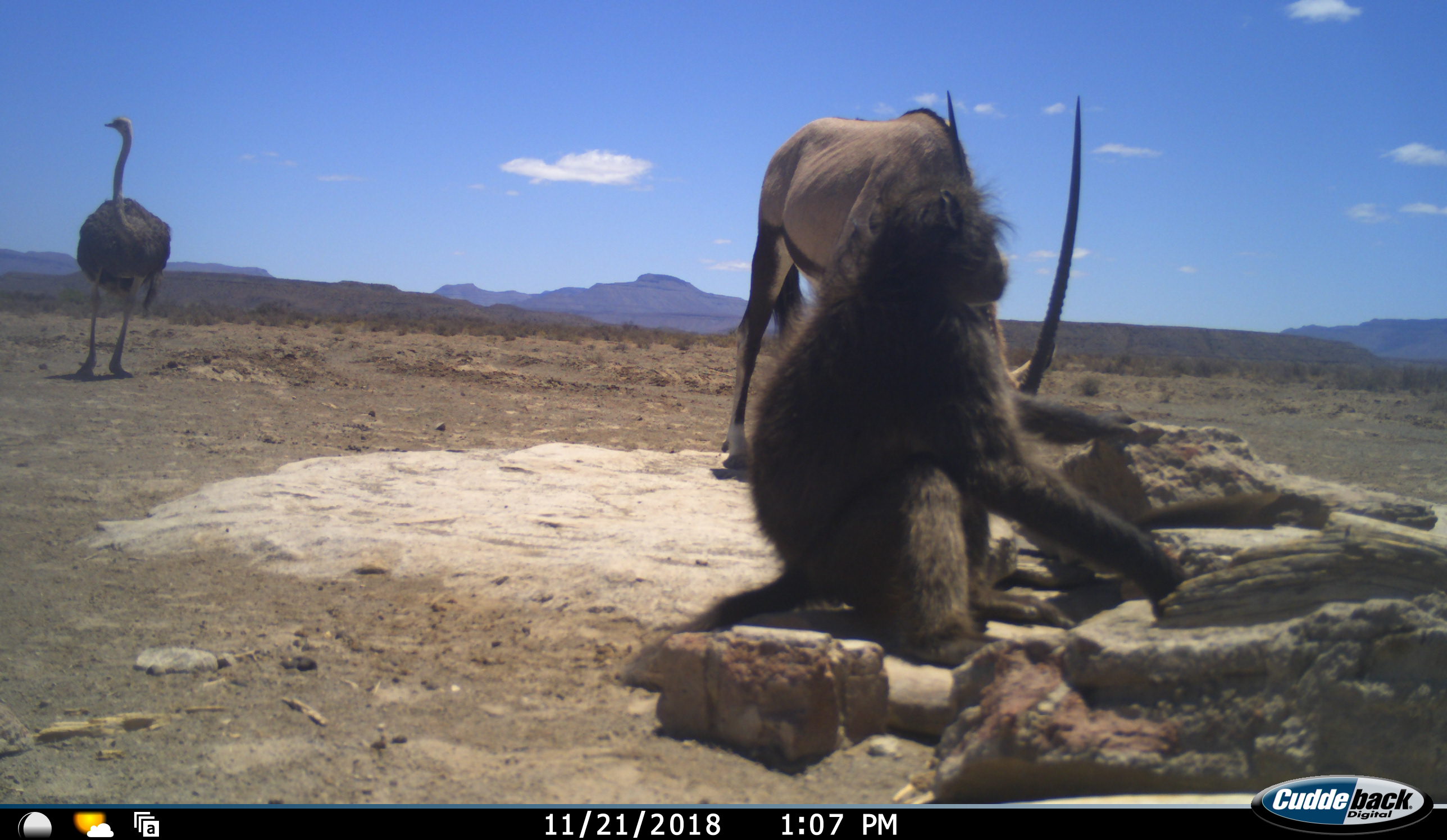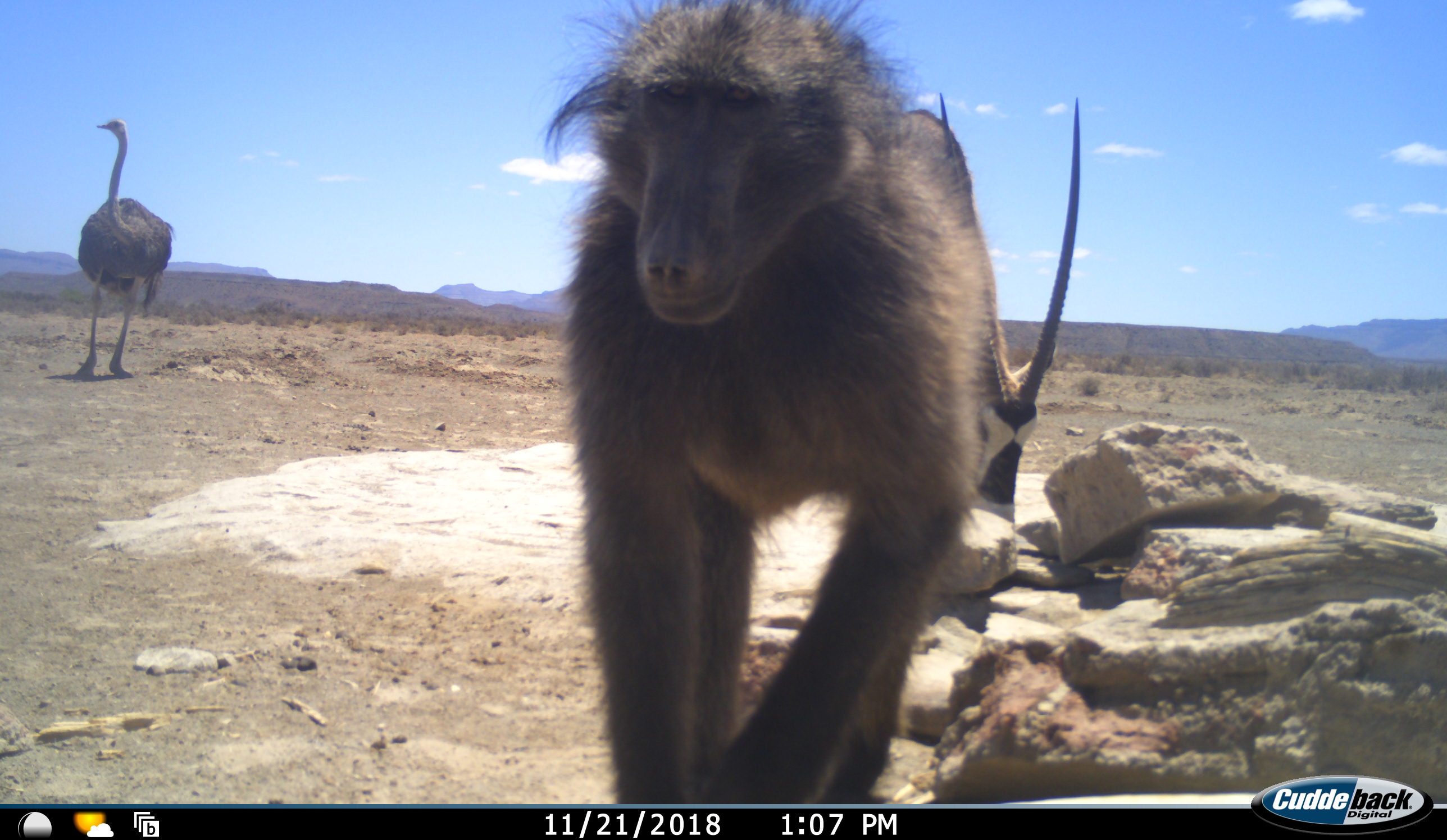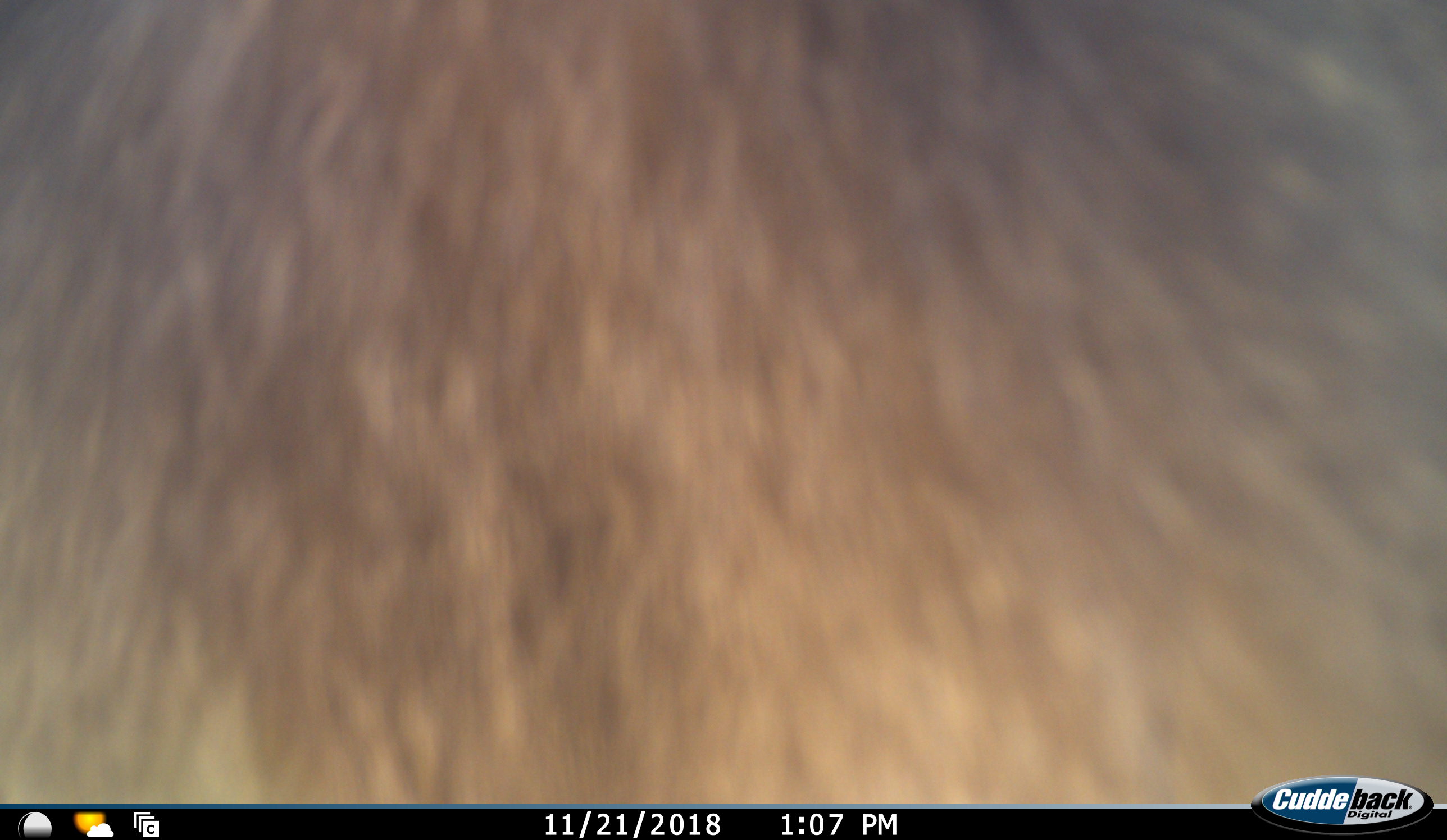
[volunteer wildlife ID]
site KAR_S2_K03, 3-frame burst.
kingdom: Animalia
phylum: Chordata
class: Mammalia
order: Primates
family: Cercopithecidae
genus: Papio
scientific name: Papio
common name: baboon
Baboon (Papio), count 1. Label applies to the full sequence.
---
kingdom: Animalia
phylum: Chordata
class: Mammalia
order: Artiodactyla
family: Bovidae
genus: Oryx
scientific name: Oryx gazella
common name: gemsbok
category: oryx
Oryx (gemsbok) (Oryx gazella), count 1. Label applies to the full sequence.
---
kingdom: Animalia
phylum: Chordata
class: Aves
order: Struthioniformes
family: Struthionidae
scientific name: Struthionidae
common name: ostrich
Ostrich (Struthionidae), count 1. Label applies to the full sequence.